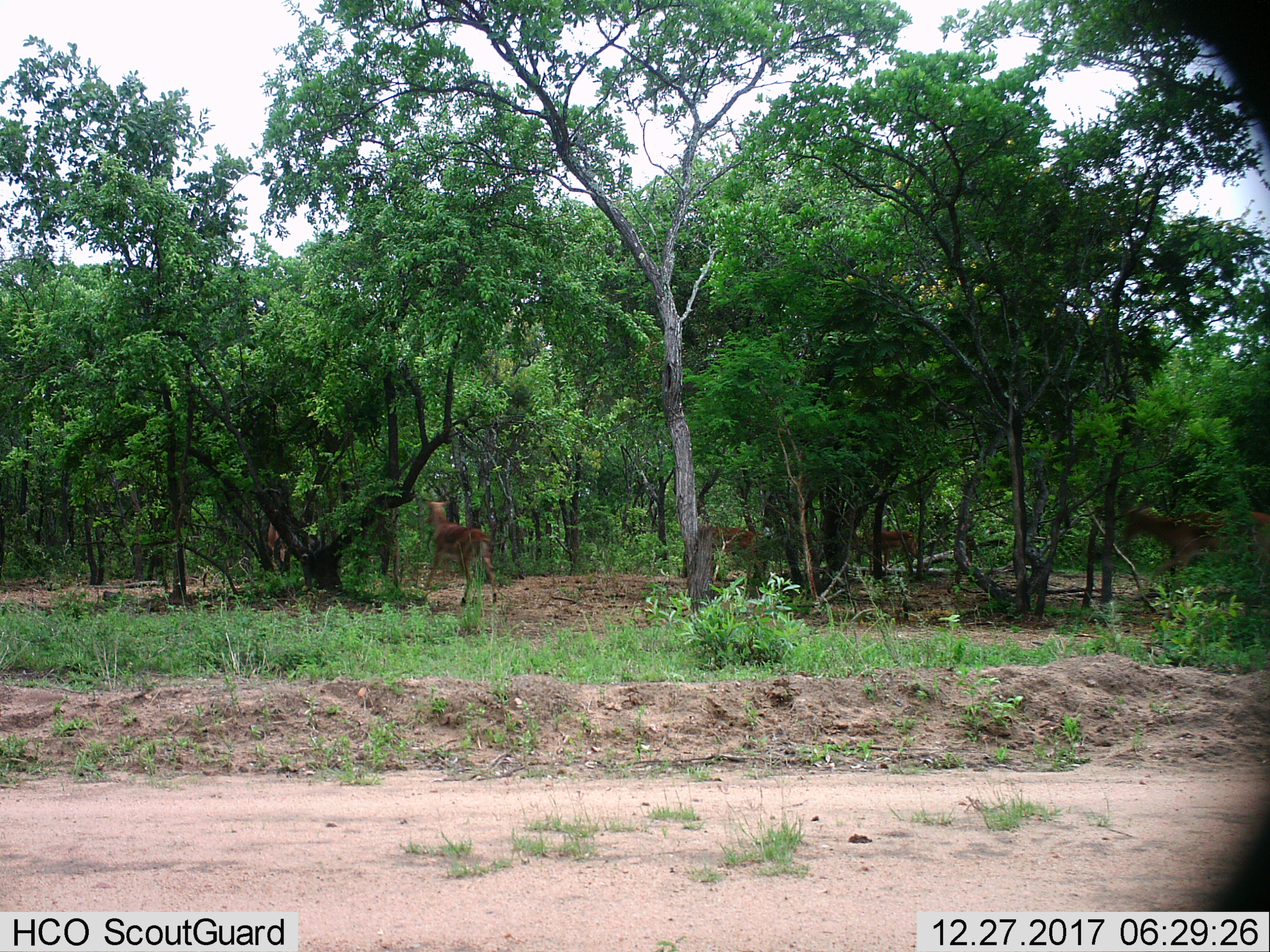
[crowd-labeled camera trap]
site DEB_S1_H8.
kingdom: Animalia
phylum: Chordata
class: Mammalia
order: Artiodactyla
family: Bovidae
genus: Aepyceros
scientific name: Aepyceros melampus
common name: impala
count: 5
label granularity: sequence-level